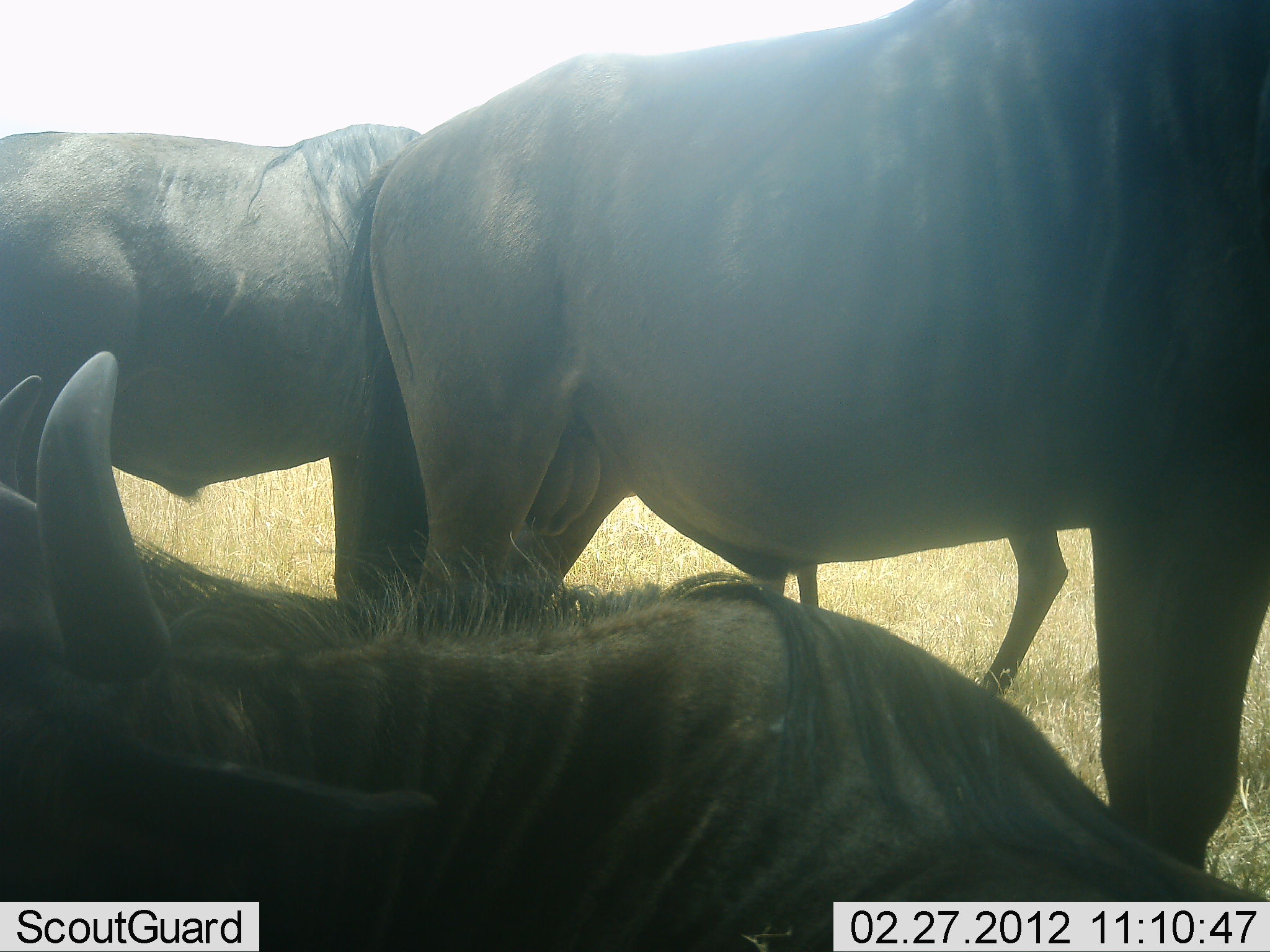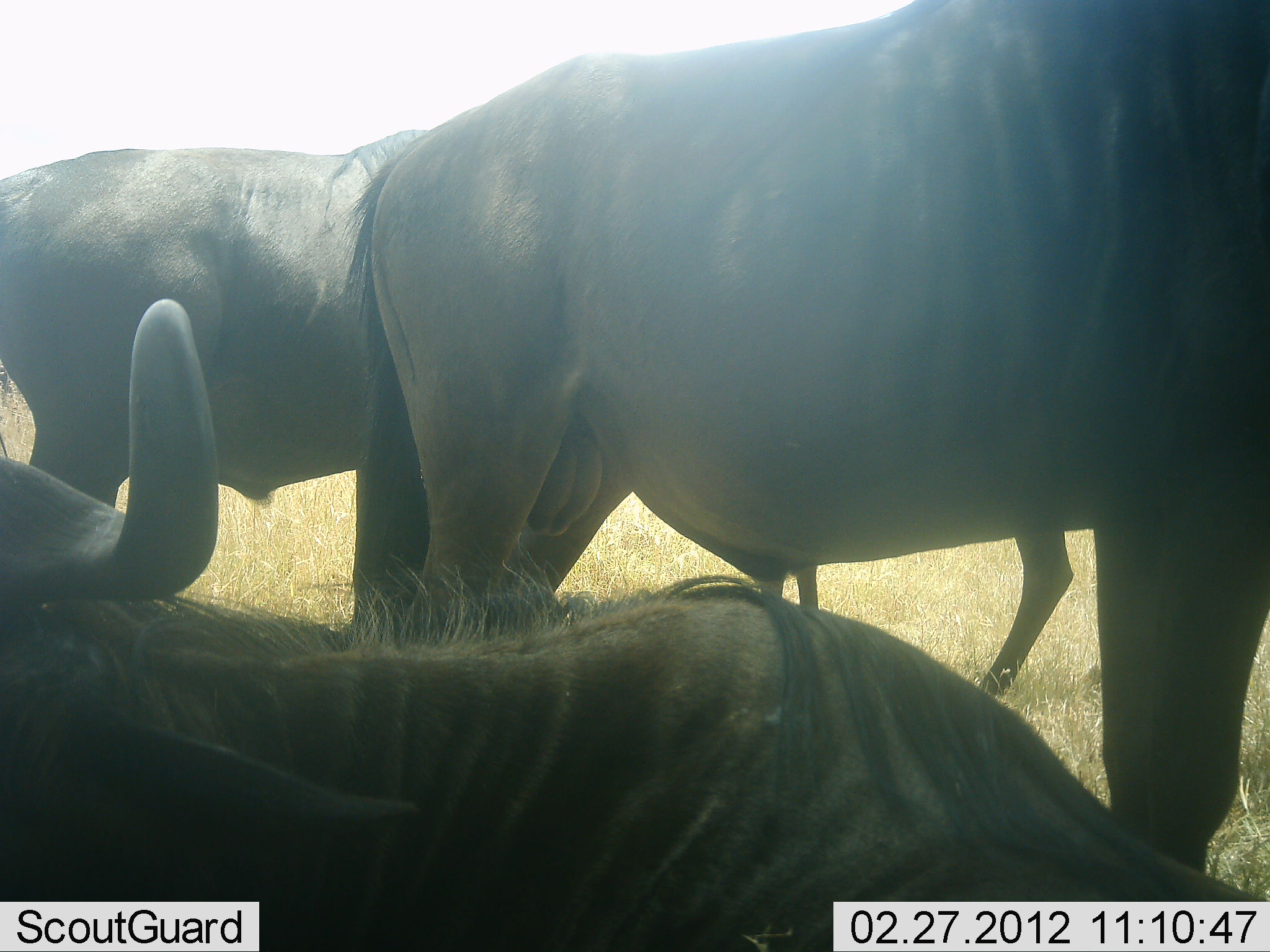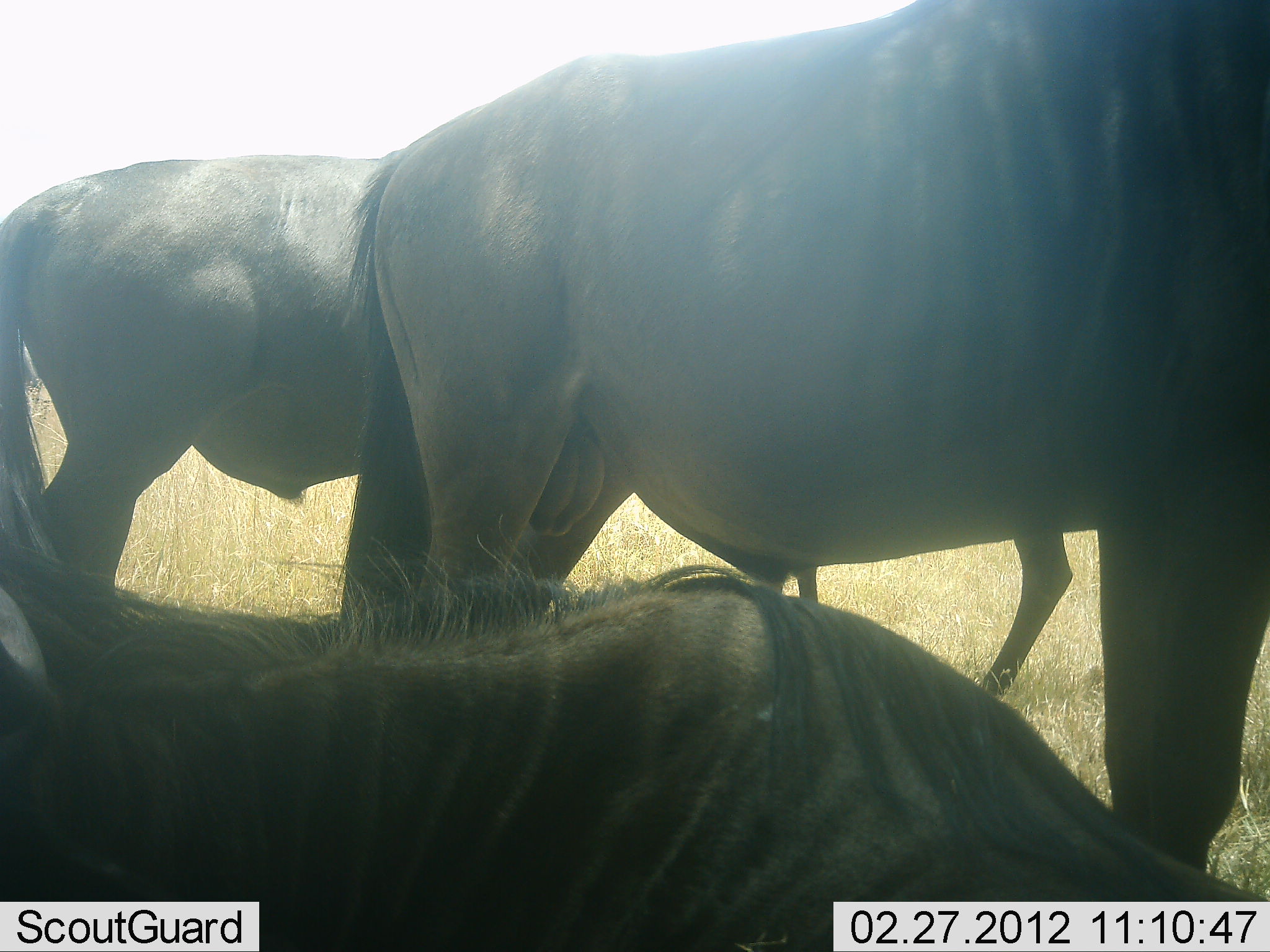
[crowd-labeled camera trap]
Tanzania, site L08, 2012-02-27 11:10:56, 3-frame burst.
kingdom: Animalia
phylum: Chordata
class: Mammalia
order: Artiodactyla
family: Bovidae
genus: Connochaetes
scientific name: Connochaetes taurinus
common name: blue wildebeest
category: wildebeest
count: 4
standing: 96%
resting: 71%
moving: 12%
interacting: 8%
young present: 4%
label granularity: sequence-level